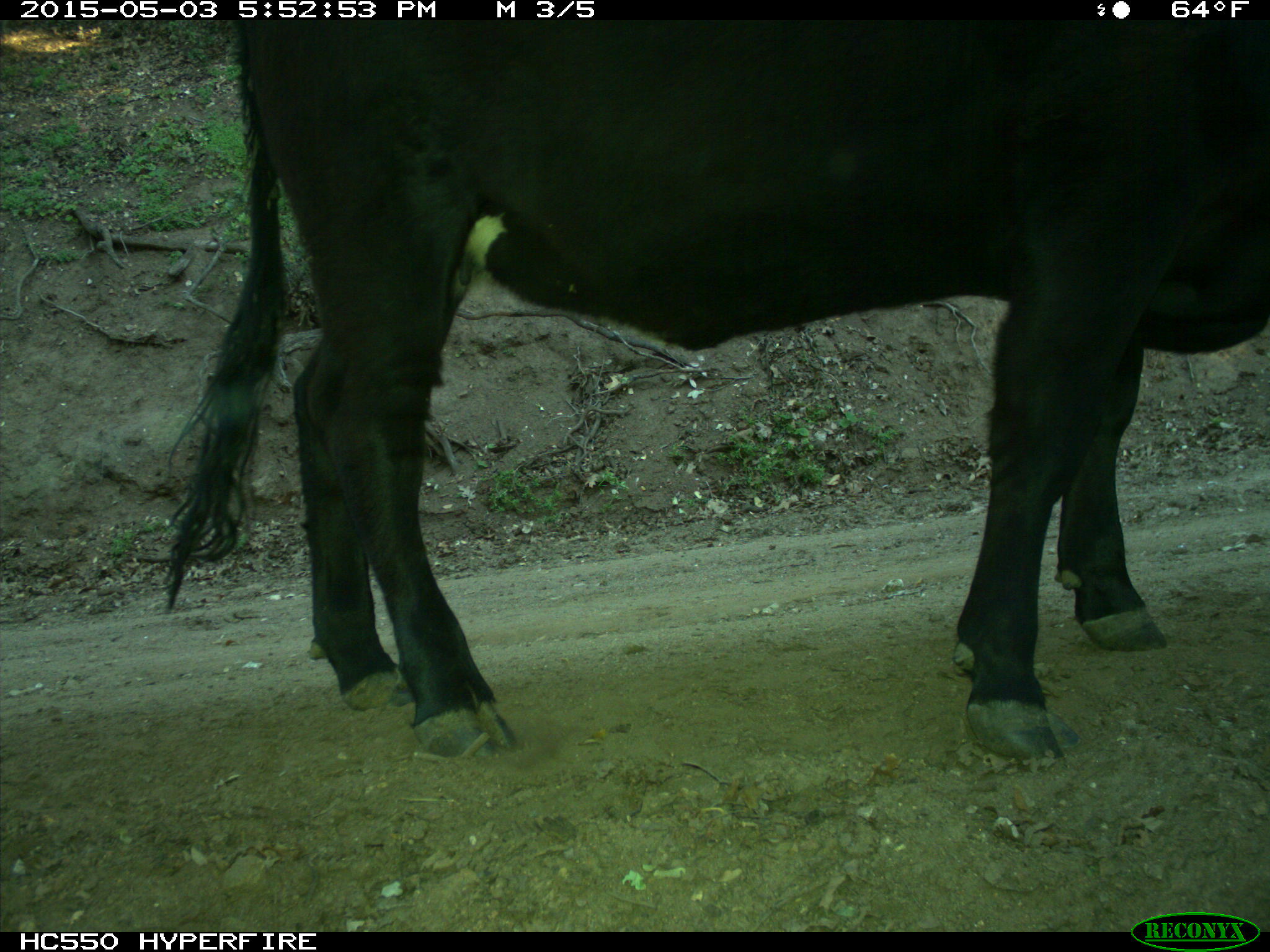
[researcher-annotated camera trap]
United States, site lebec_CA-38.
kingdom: Animalia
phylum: Chordata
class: Mammalia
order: Artiodactyla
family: Bovidae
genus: Bos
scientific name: Bos taurus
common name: domestic cow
Bos taurus (domestic cow).